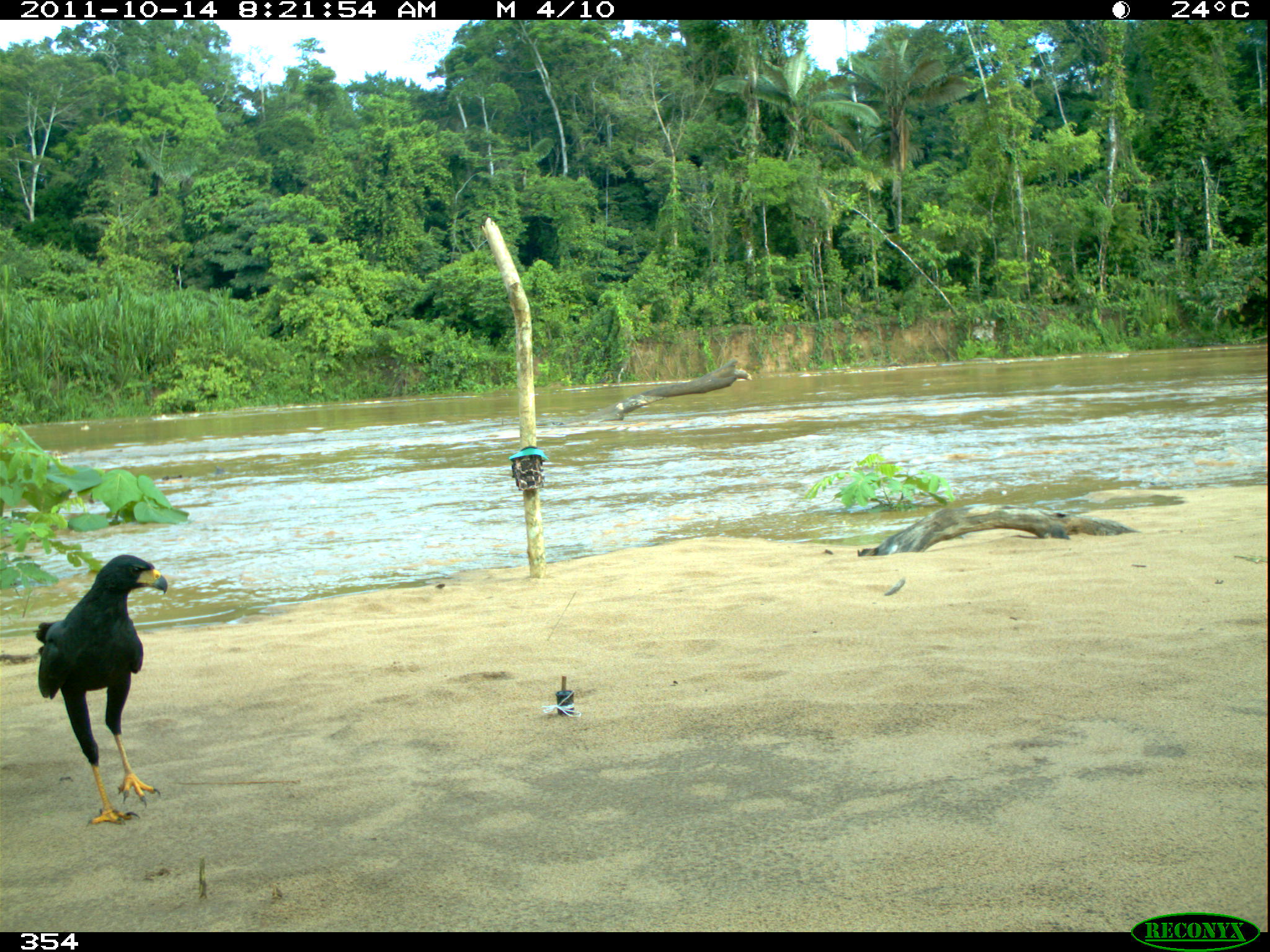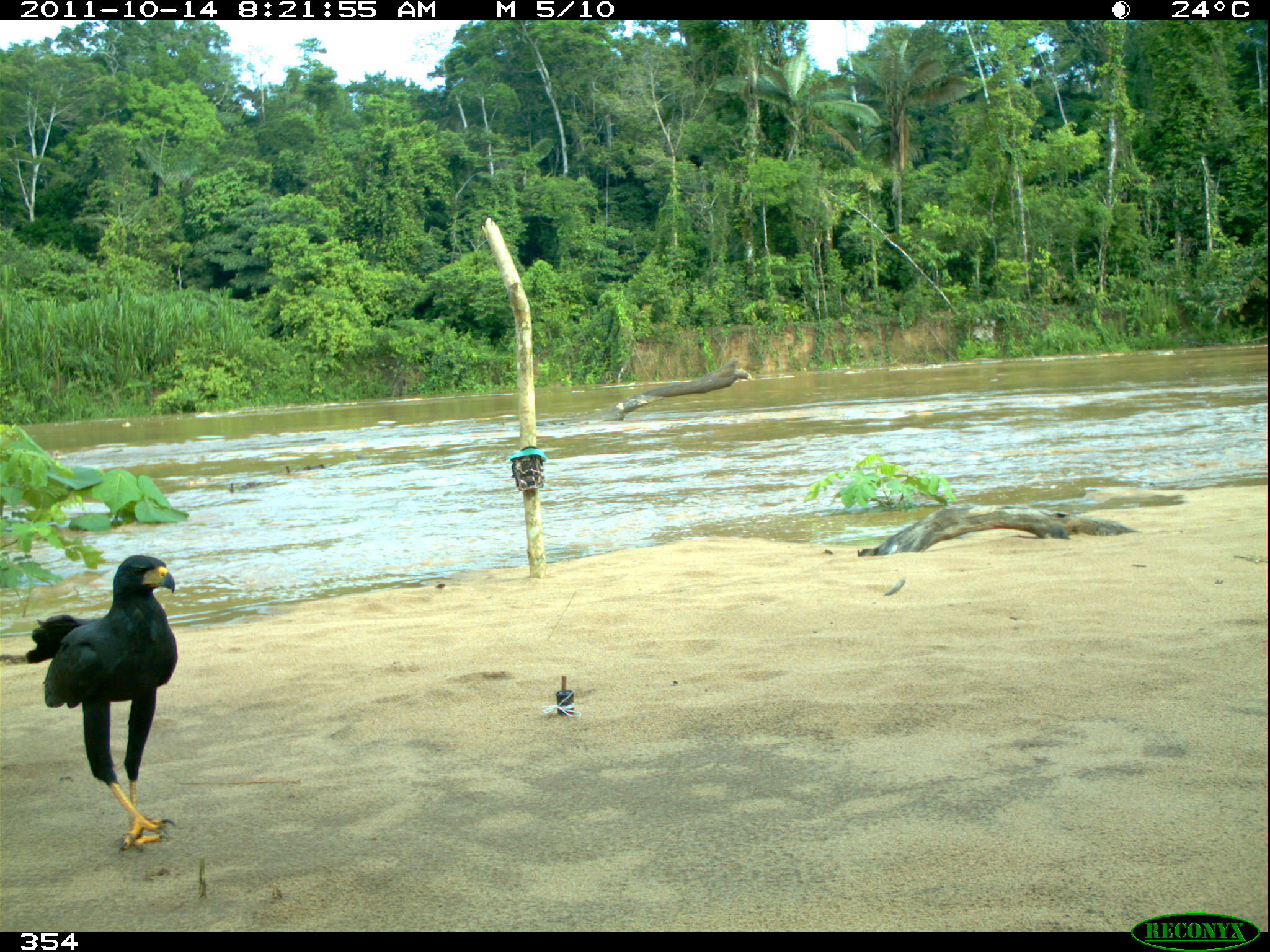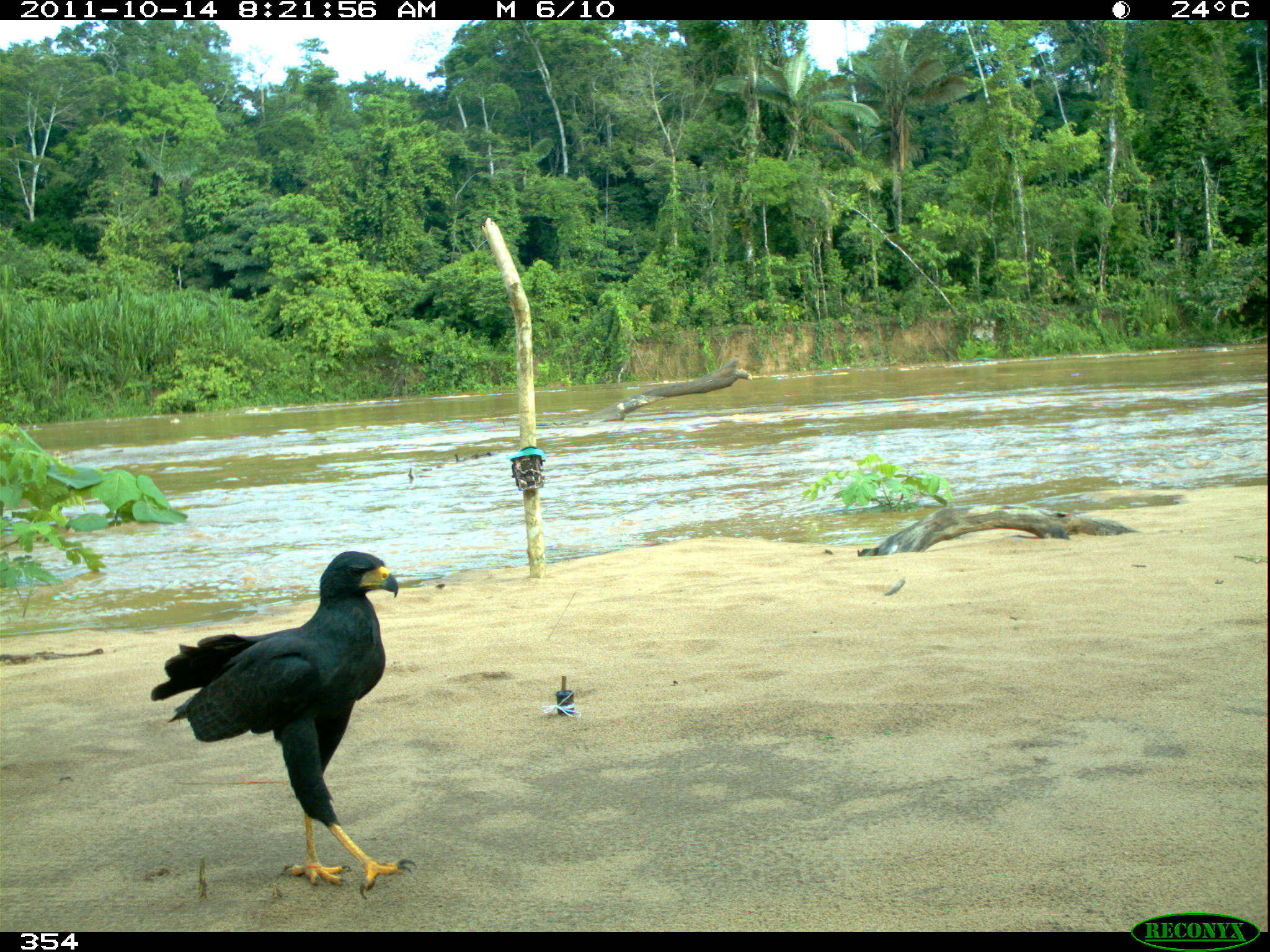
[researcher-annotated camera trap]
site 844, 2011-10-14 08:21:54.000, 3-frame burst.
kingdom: Animalia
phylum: Chordata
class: Aves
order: Accipitriformes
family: Accipitridae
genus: Buteogallus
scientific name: Buteogallus urubitinga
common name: great black hawk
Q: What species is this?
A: Buteogallus urubitinga (great black hawk).